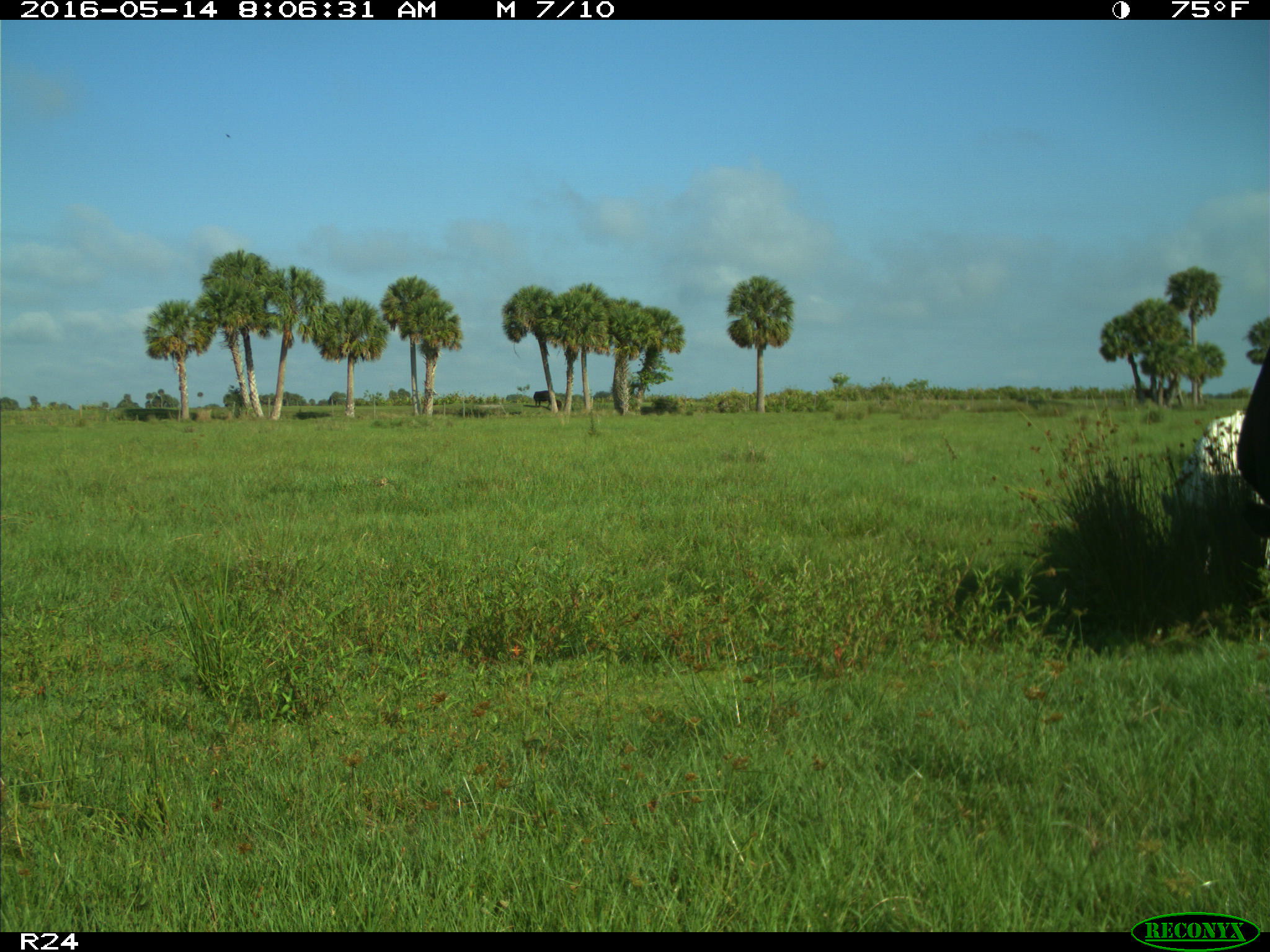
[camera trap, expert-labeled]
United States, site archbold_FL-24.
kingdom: Animalia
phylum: Chordata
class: Mammalia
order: Artiodactyla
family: Bovidae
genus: Bos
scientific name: Bos taurus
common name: domestic cow